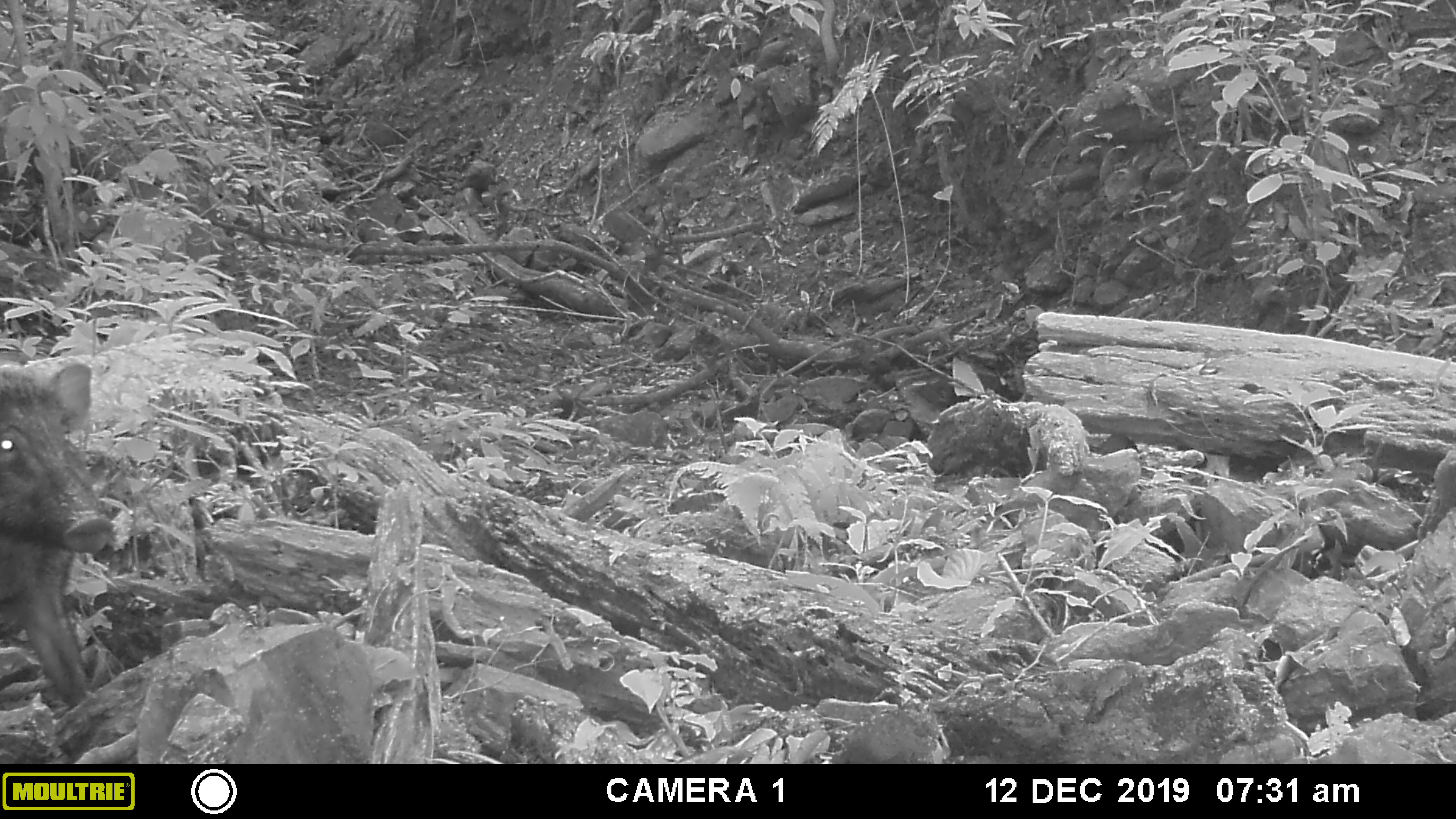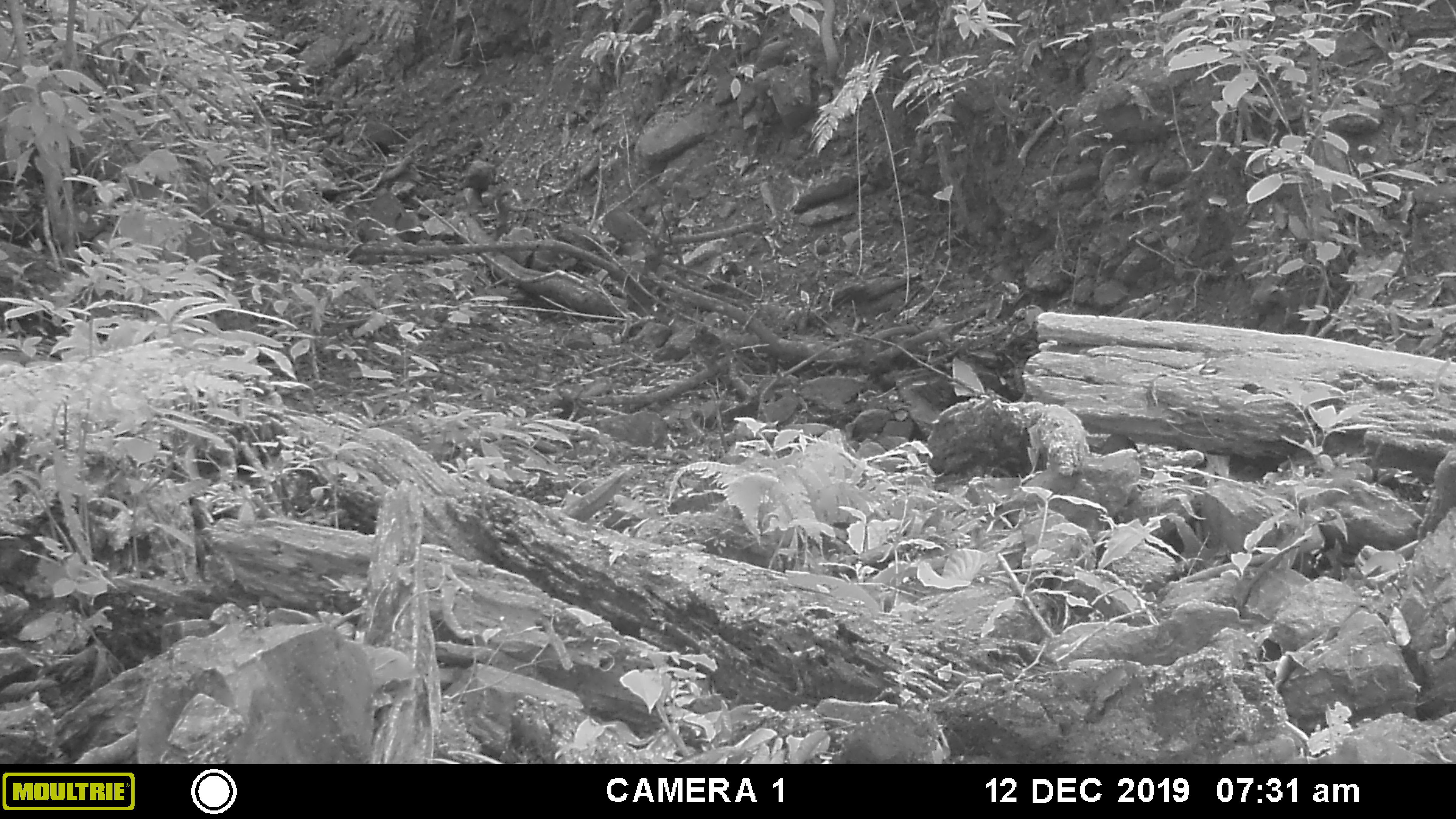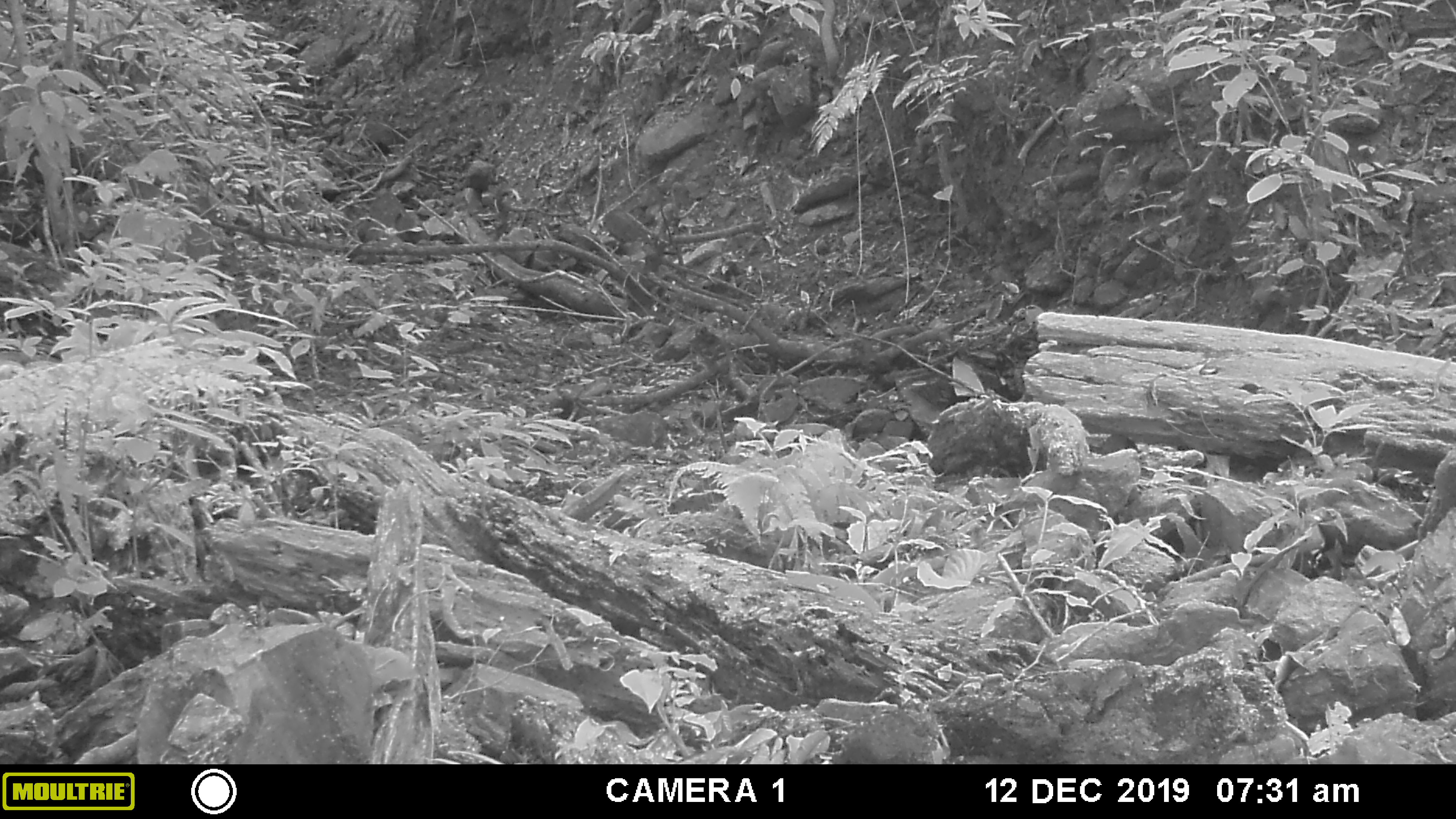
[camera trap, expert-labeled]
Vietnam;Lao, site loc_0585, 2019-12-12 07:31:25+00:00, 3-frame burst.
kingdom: Animalia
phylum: Chordata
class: Mammalia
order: Artiodactyla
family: Suidae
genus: Sus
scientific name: Sus scrofa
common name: eurasian wild pig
Eurasian wild pig (Sus scrofa). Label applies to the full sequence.